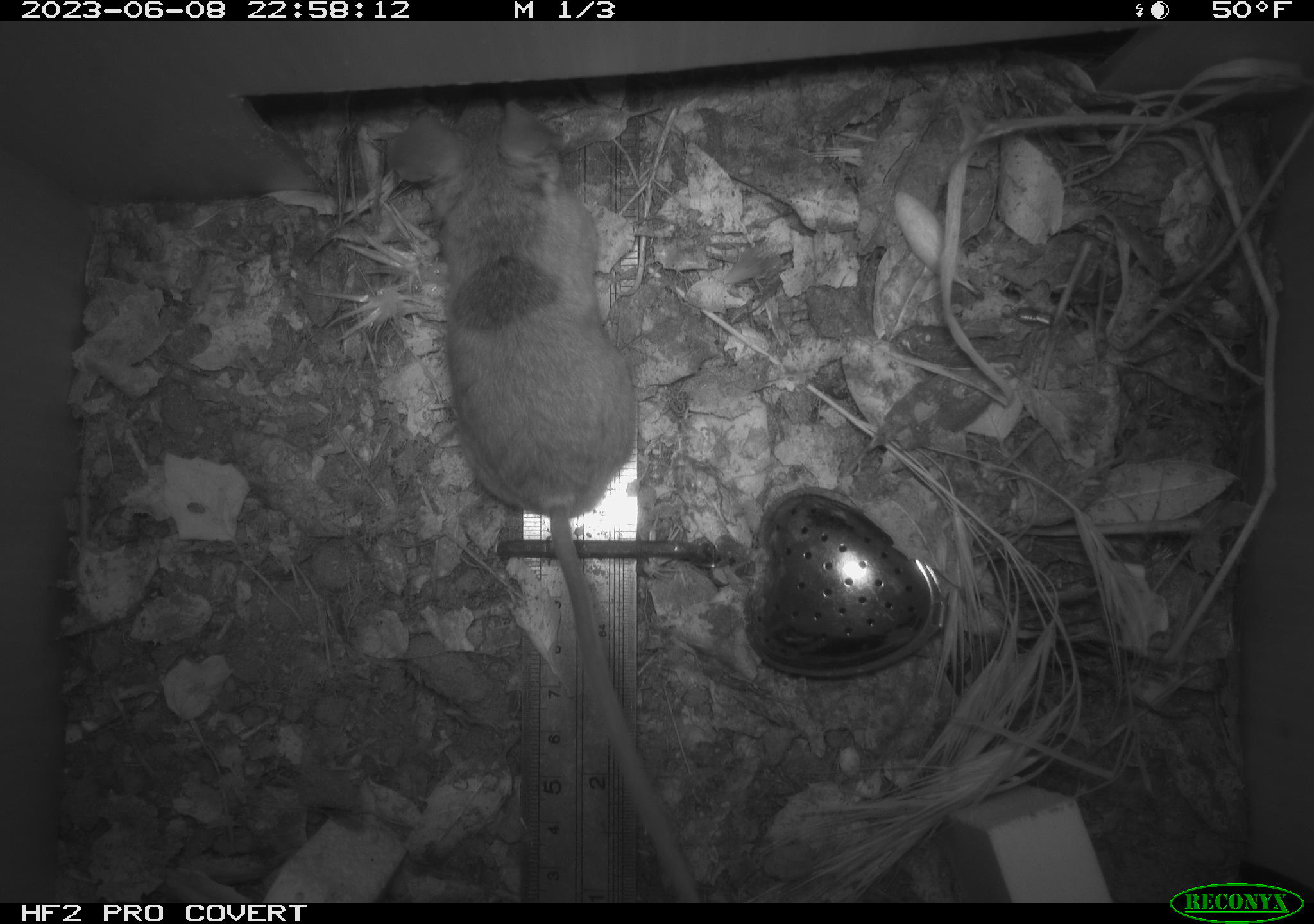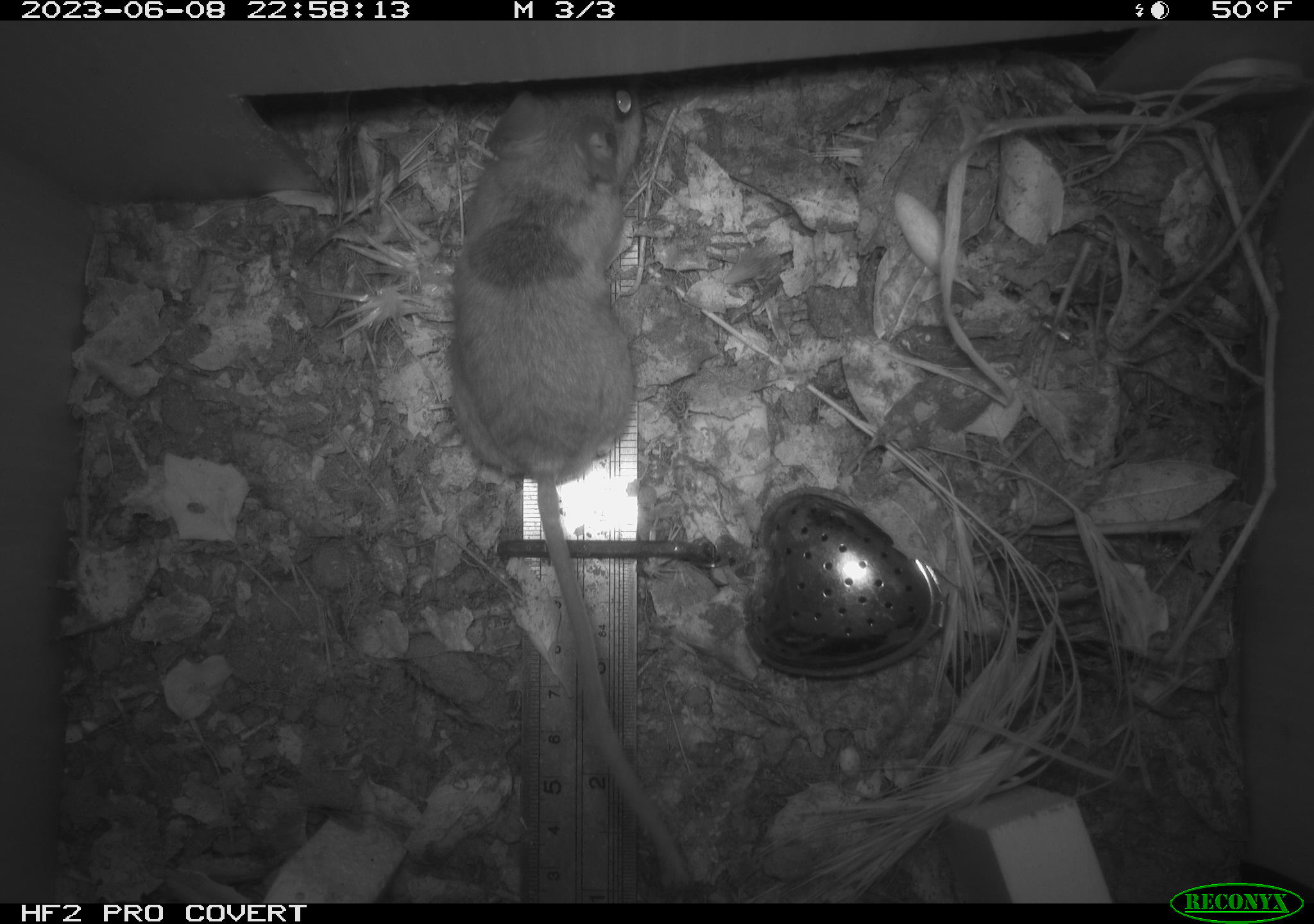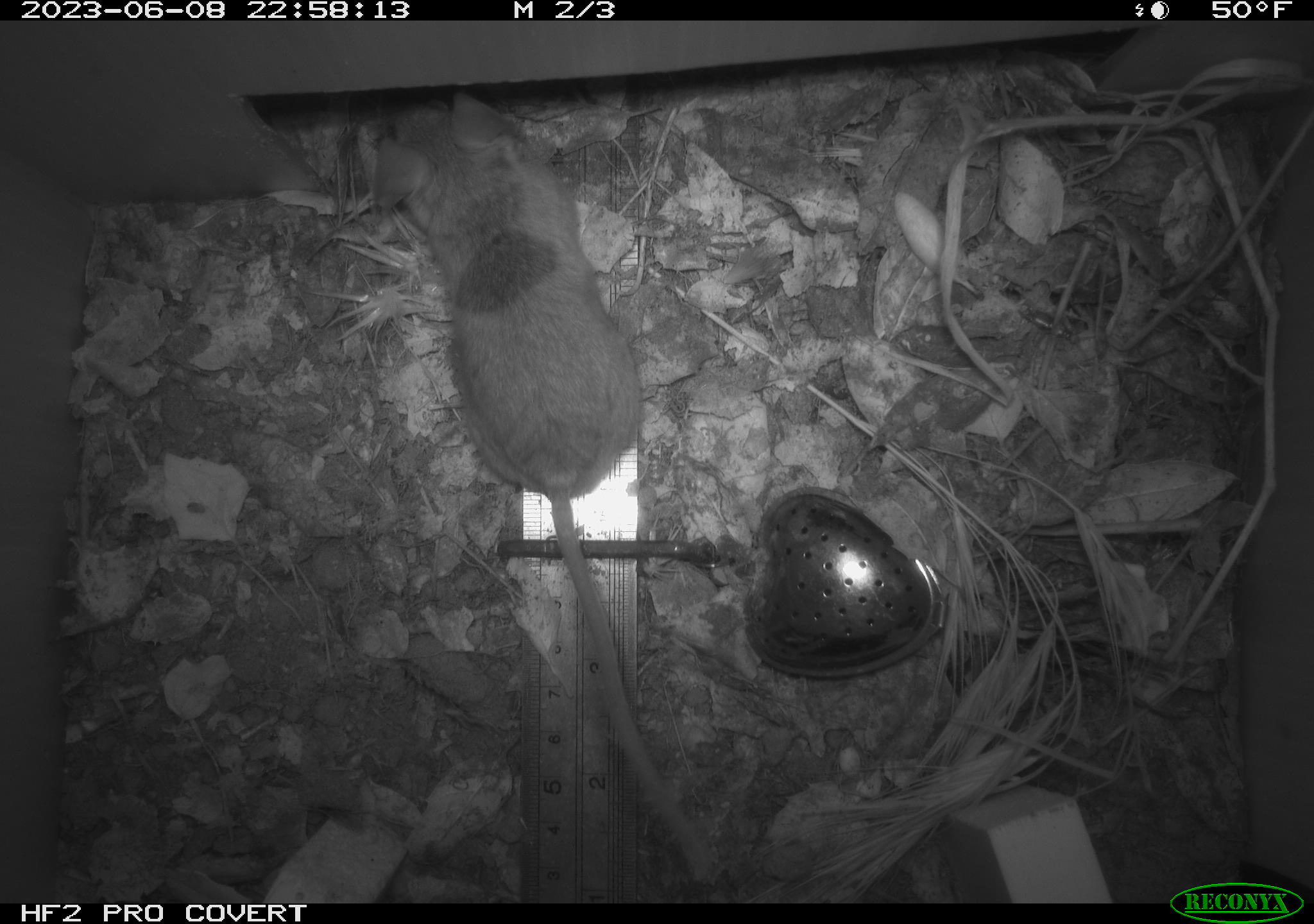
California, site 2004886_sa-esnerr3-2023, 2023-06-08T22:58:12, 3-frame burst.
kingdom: Animalia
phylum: Chordata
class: Mammalia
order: Rodentia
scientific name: Rodentia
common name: mouse species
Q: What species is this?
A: Mouse species (Rodentia).